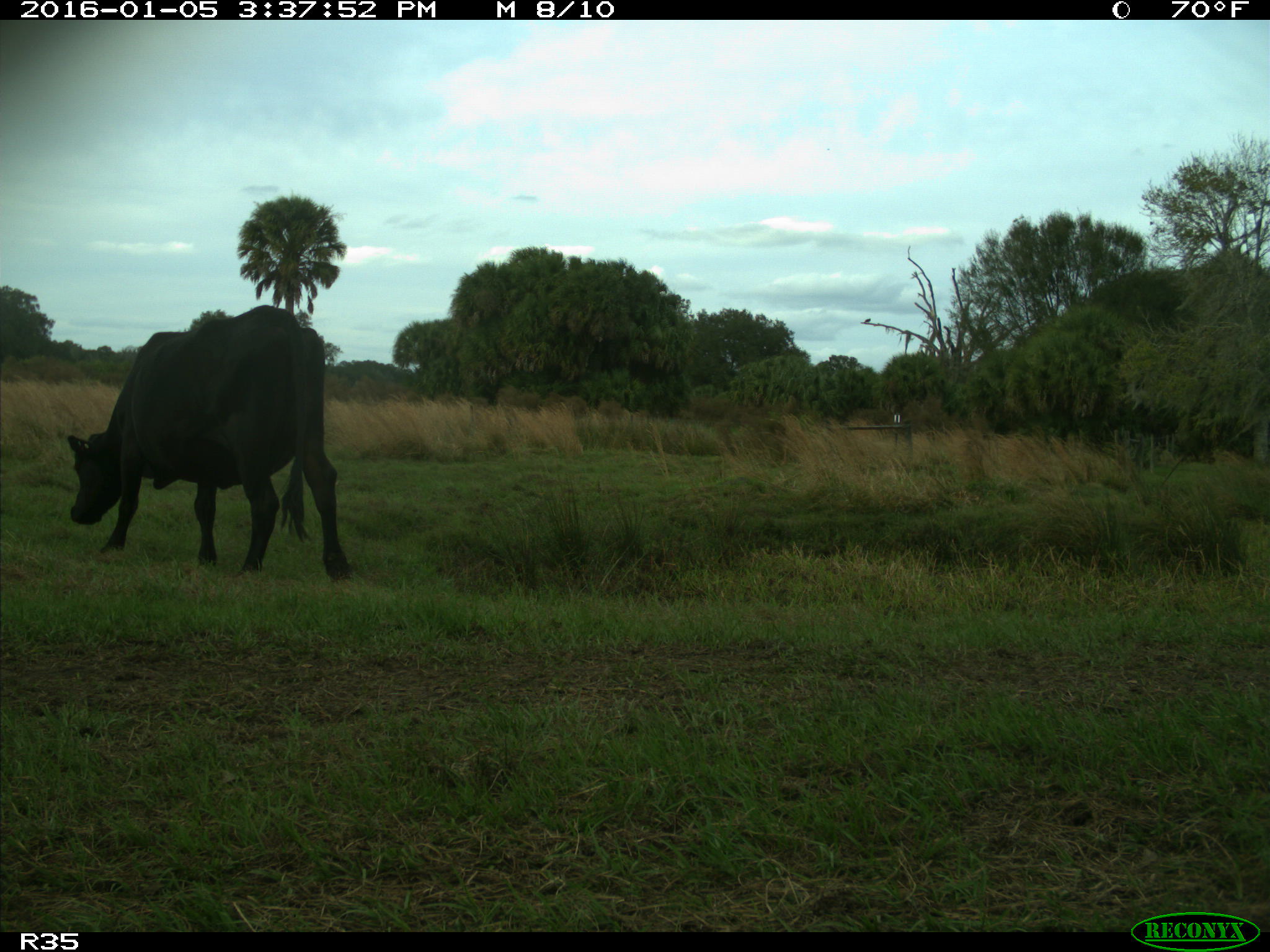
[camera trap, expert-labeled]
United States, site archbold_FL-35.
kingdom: Animalia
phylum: Chordata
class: Mammalia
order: Artiodactyla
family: Bovidae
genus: Bos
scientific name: Bos taurus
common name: domestic cow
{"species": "Bos taurus (domestic cow)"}